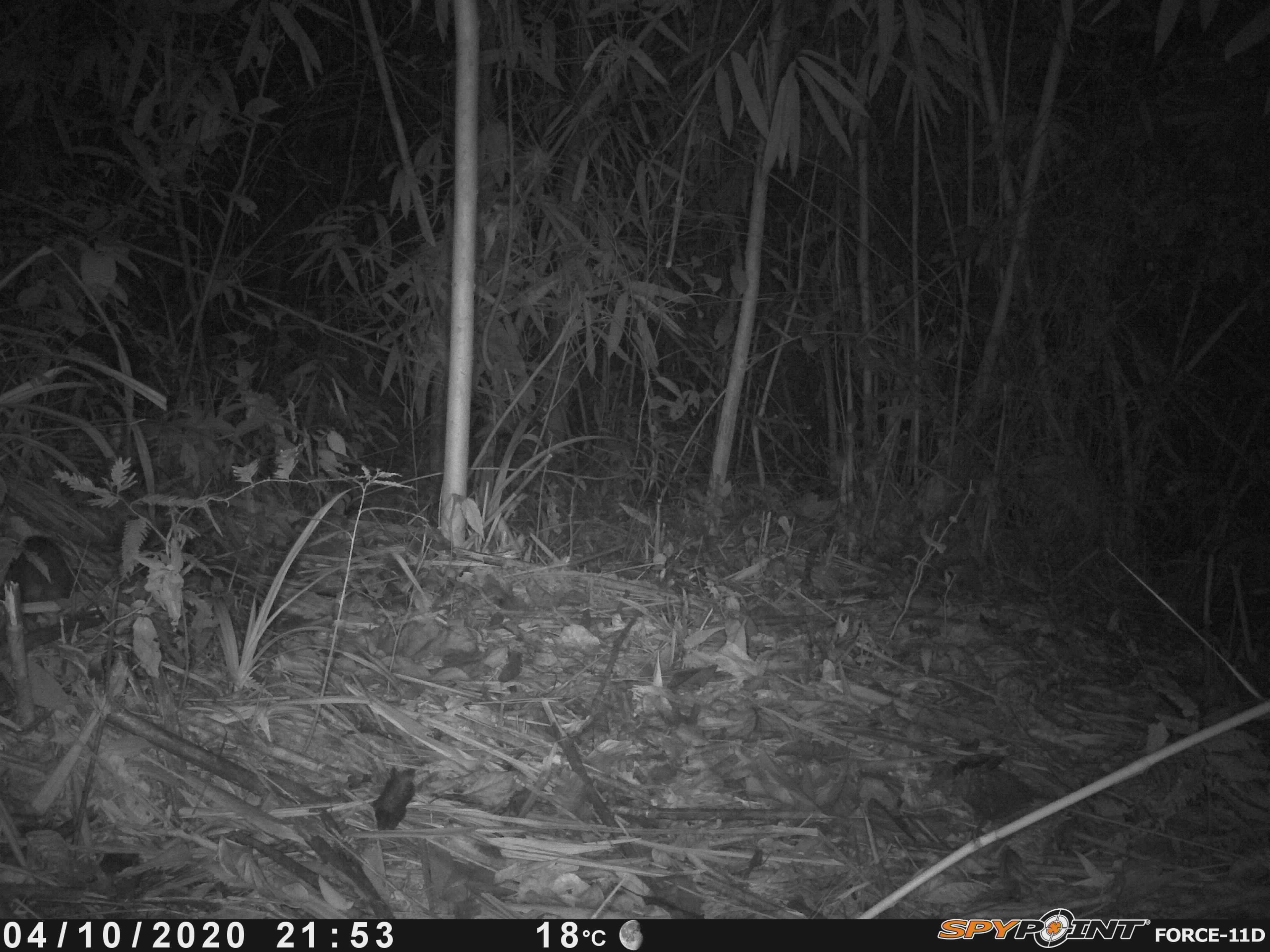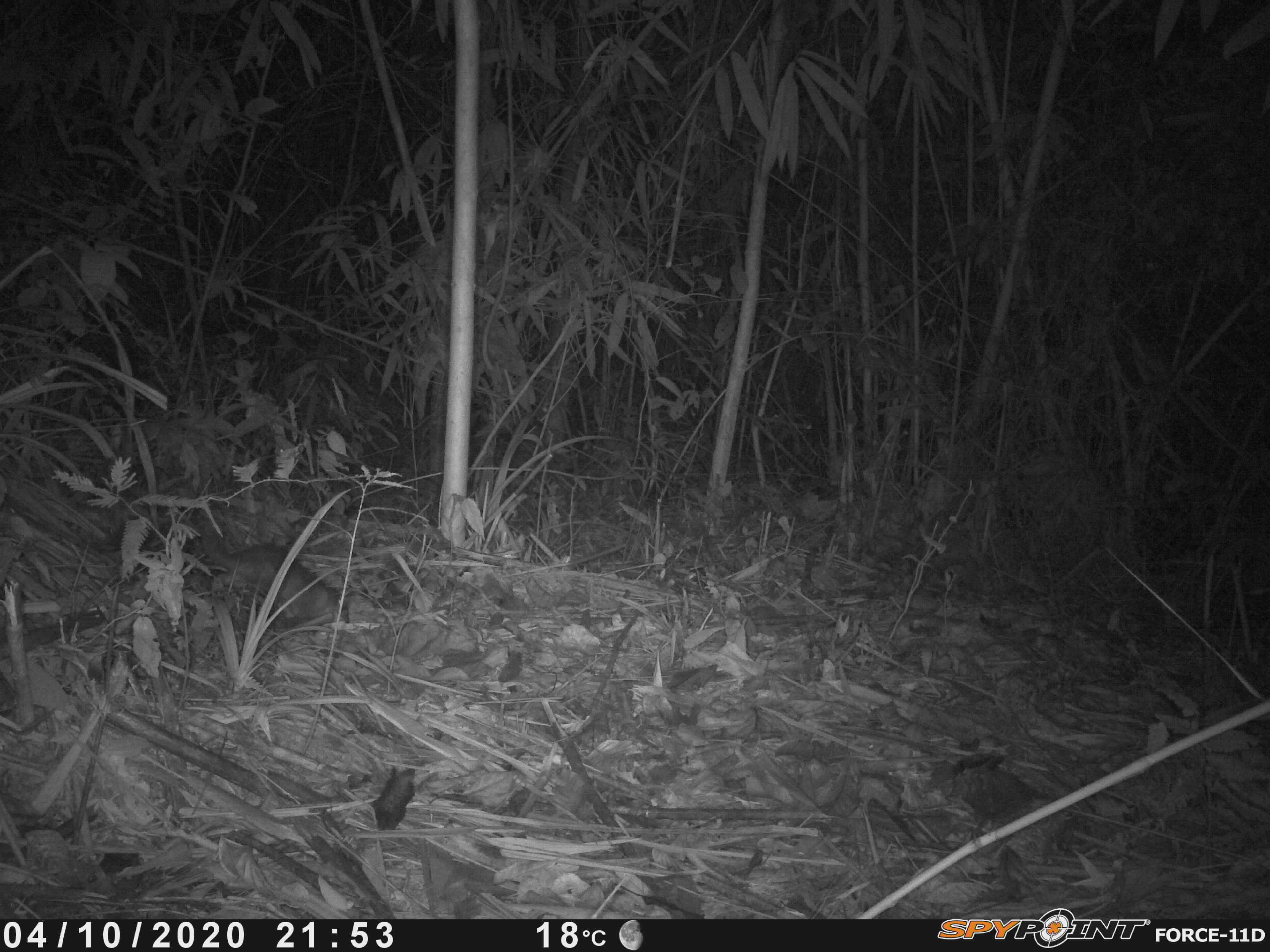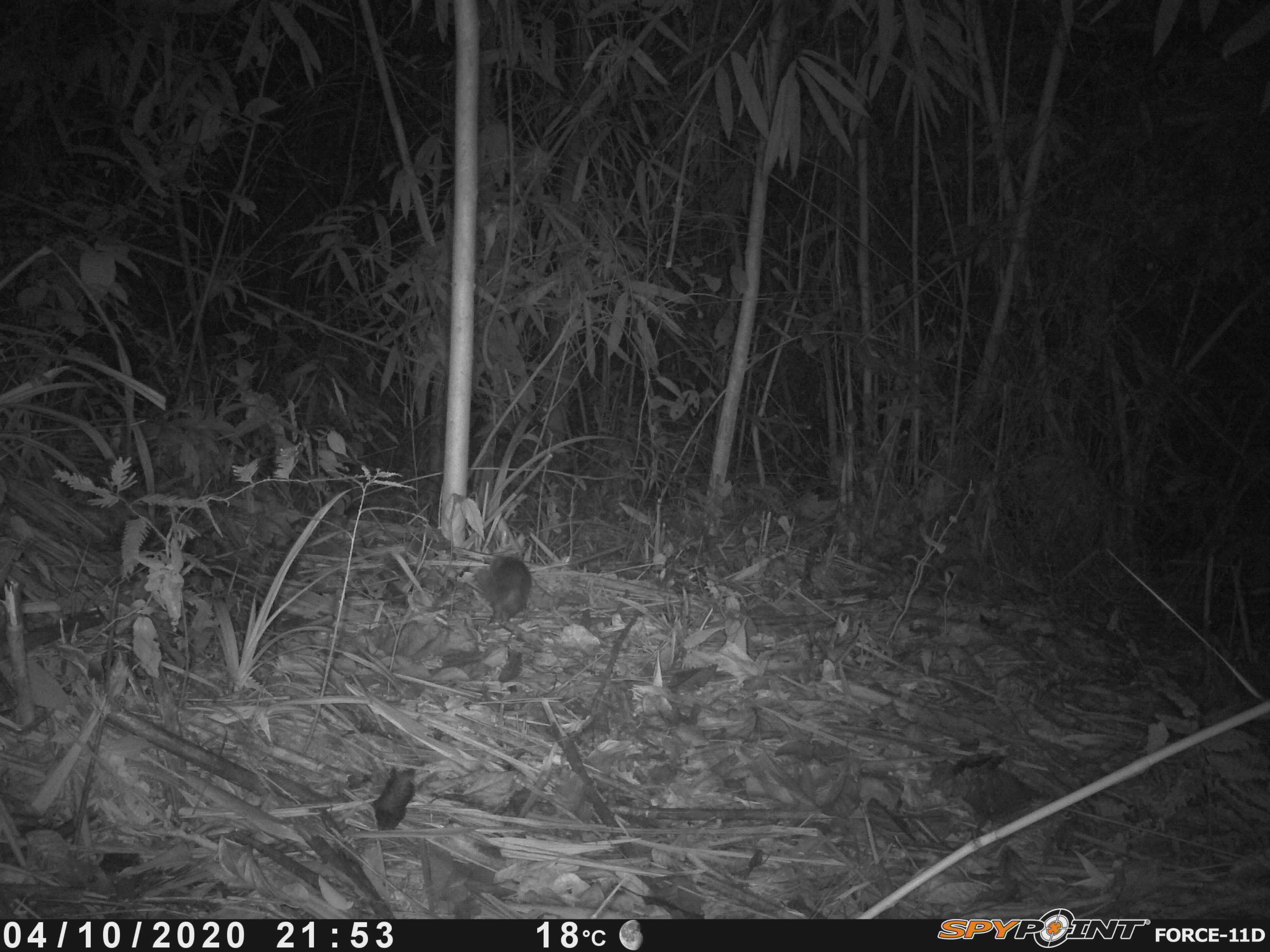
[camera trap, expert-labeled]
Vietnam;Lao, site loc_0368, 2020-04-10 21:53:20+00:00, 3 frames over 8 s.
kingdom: Animalia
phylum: Chordata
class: Mammalia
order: Carnivora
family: Mustelidae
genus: Melogale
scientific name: Melogale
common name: ferret badger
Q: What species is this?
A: Ferret badger (Melogale).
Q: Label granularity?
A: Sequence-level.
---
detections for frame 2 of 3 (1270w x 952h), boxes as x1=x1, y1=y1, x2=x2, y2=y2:
ferret badger: x1=200, y1=518, x2=350, y2=624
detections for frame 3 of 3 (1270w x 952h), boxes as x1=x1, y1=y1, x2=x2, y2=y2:
ferret badger: x1=475, y1=553, x2=532, y2=626